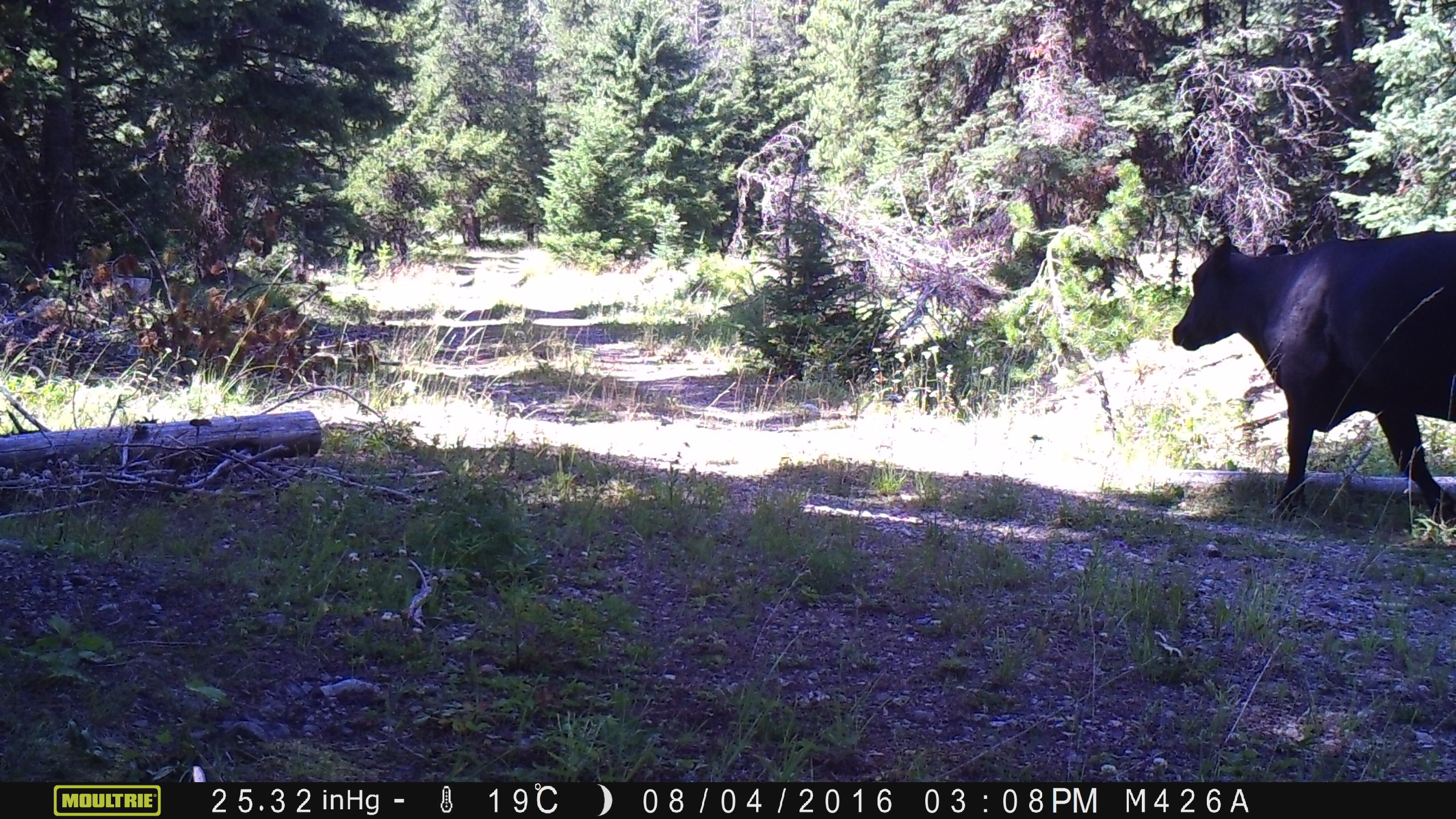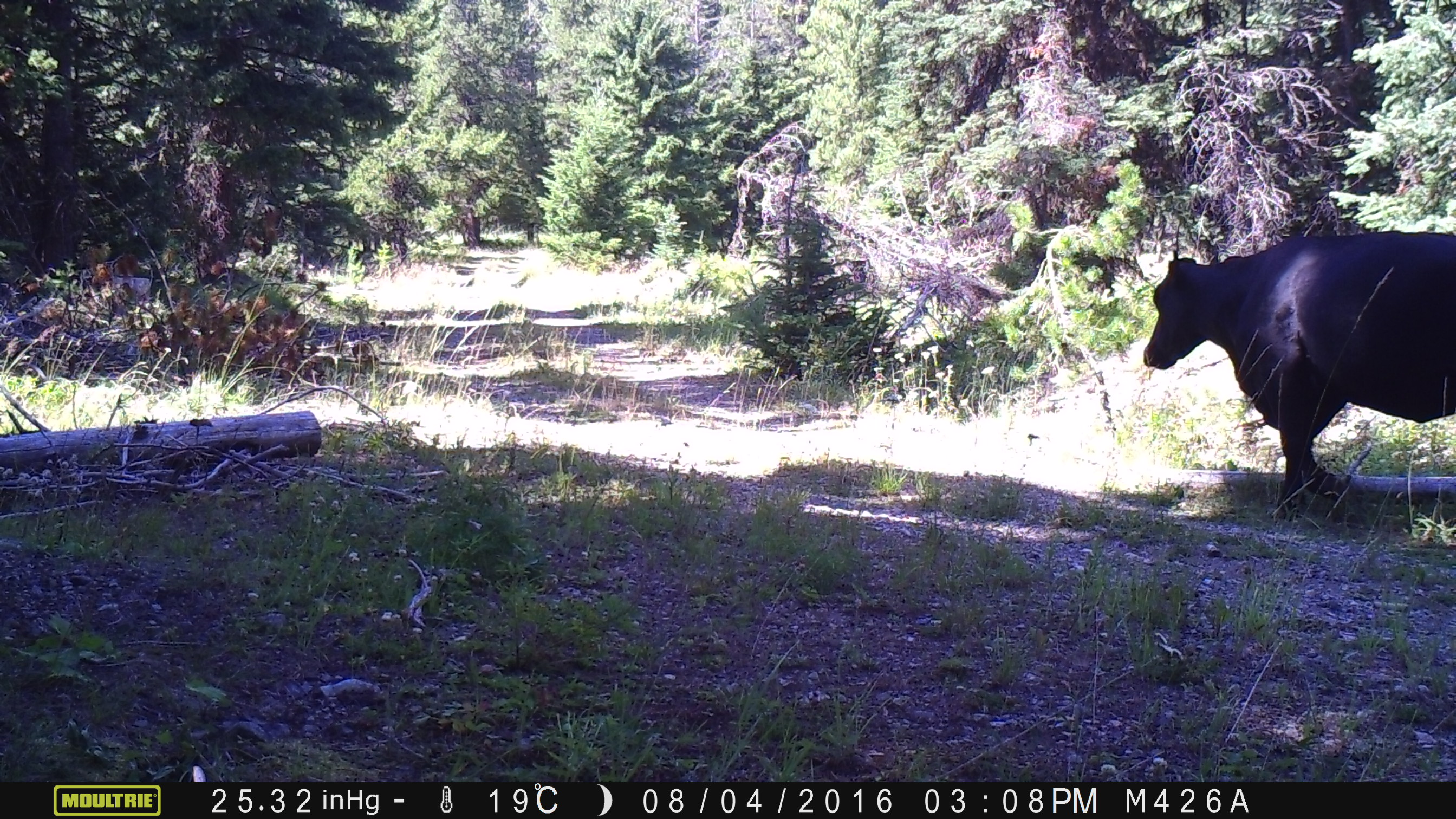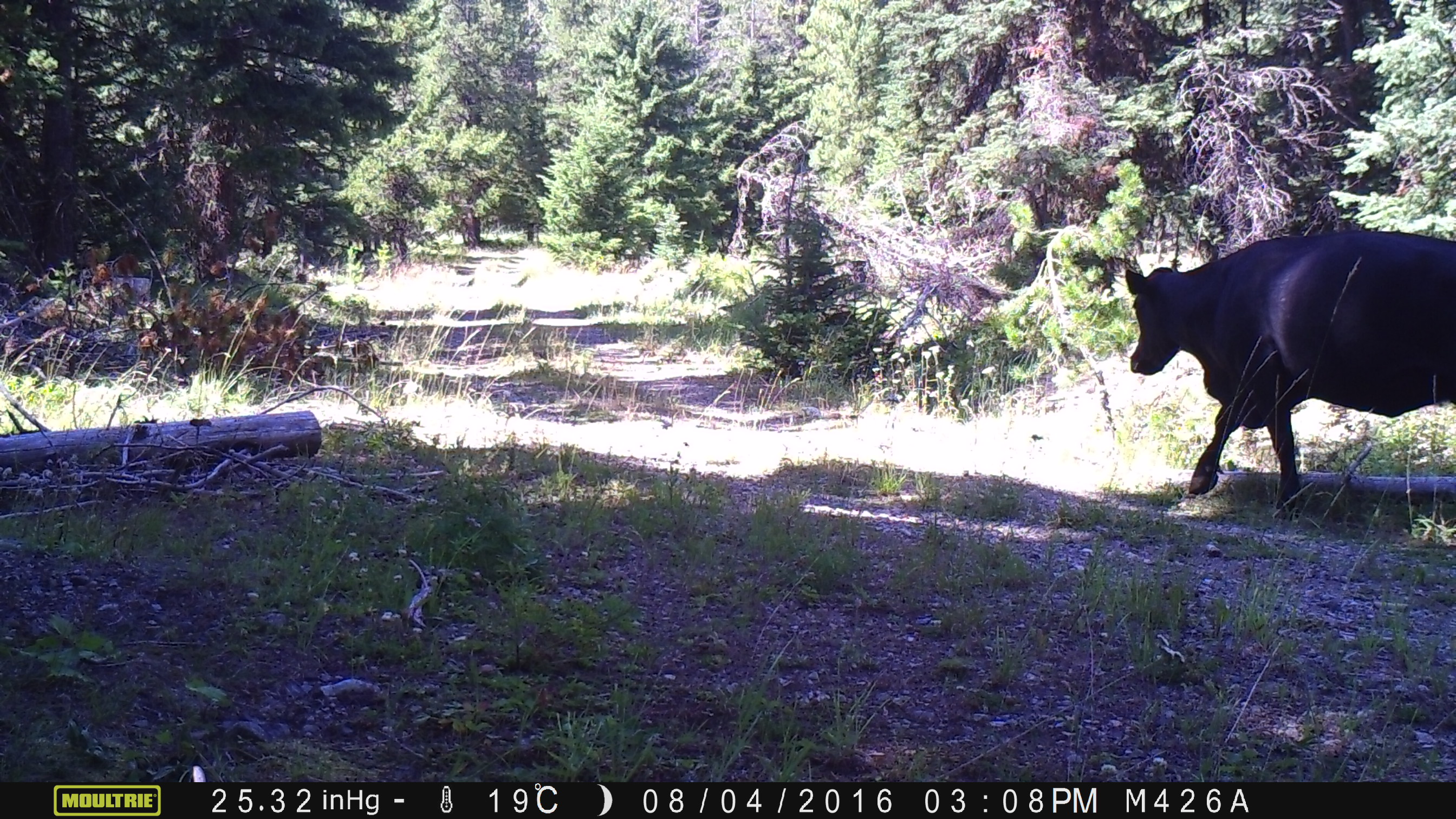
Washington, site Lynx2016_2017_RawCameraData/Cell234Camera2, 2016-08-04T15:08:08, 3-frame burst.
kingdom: Animalia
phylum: Chordata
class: Mammalia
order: Artiodactyla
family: Bovidae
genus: Bos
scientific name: Bos taurus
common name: domestic cattle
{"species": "domestic cattle (Bos taurus)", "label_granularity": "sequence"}